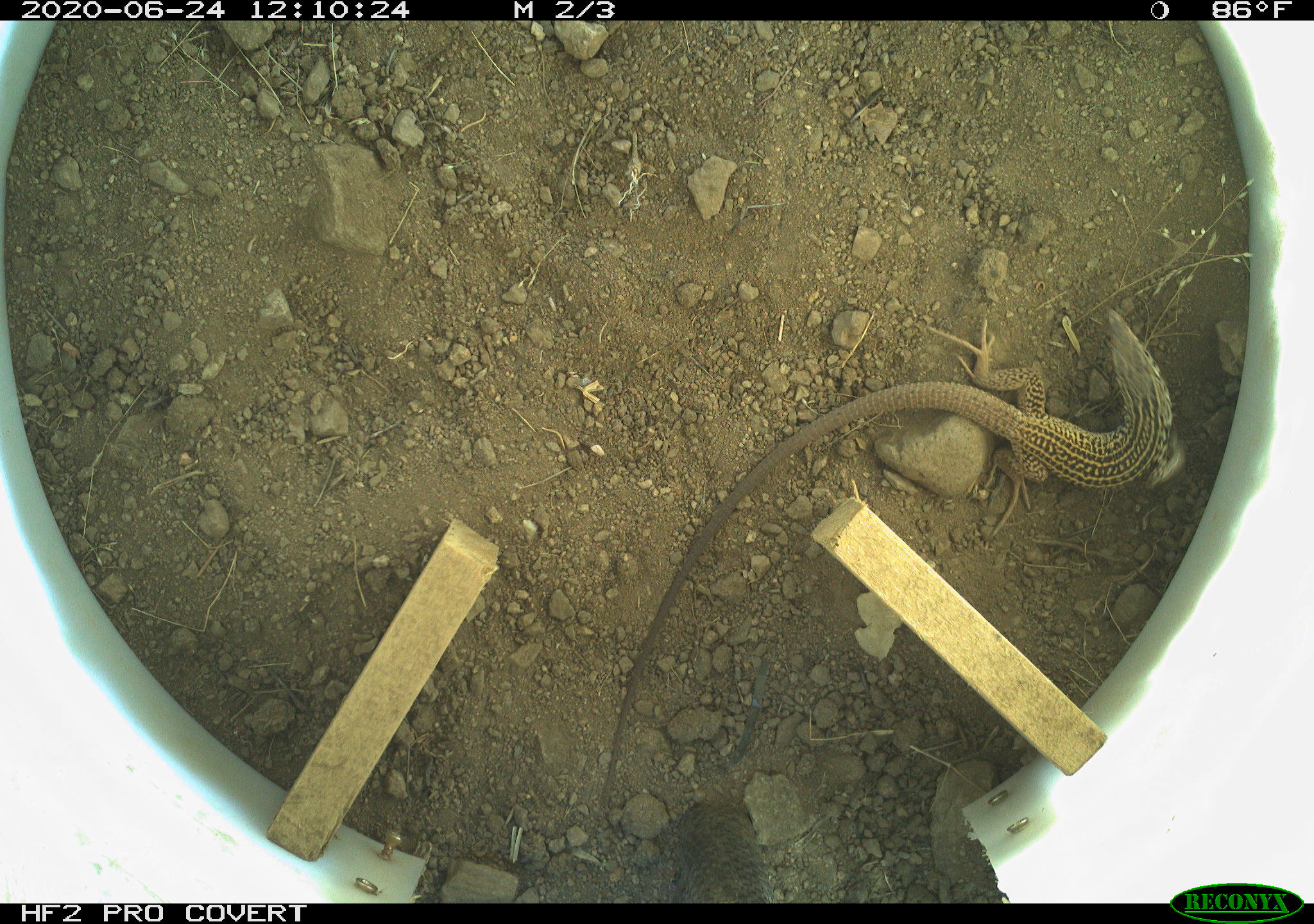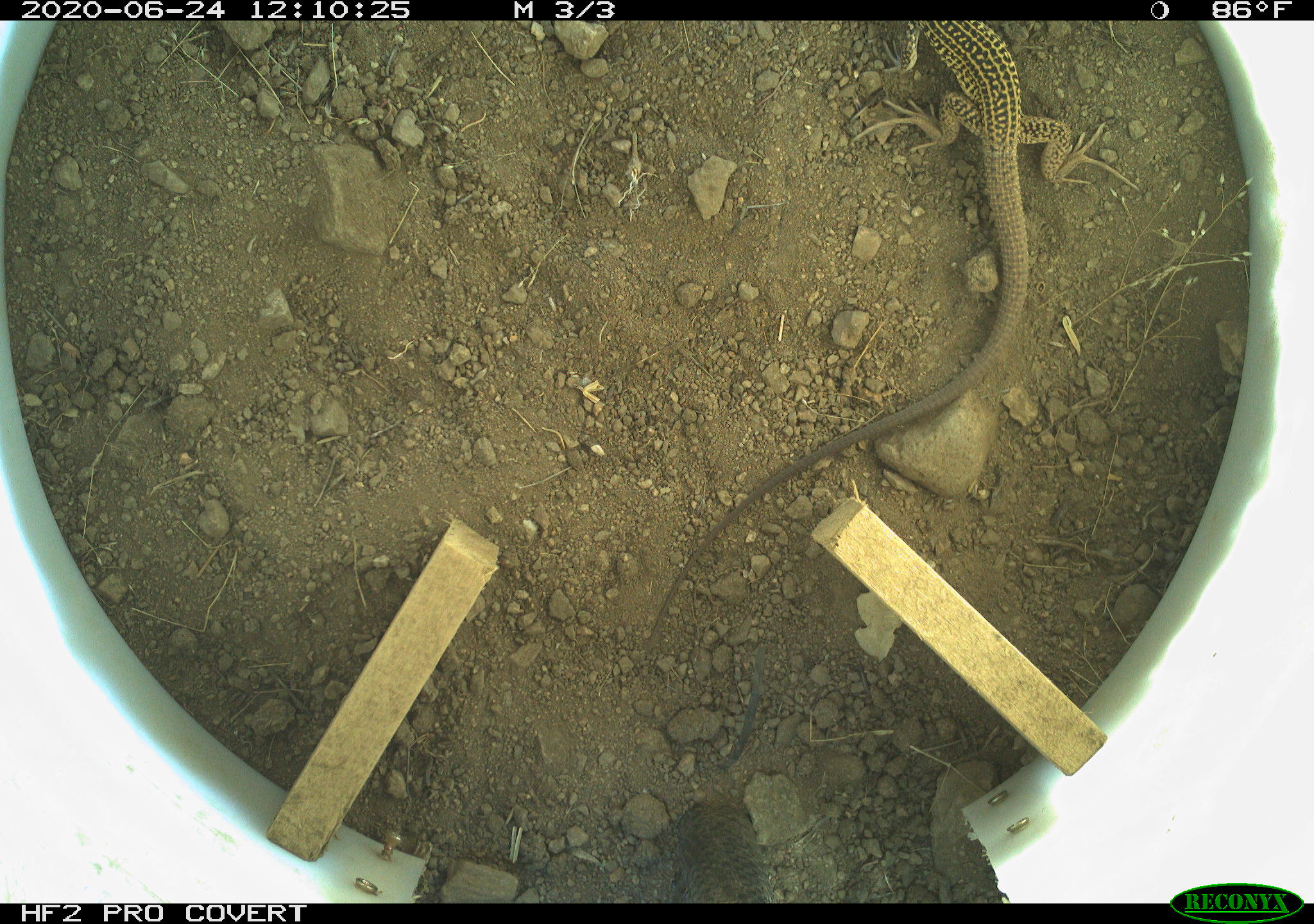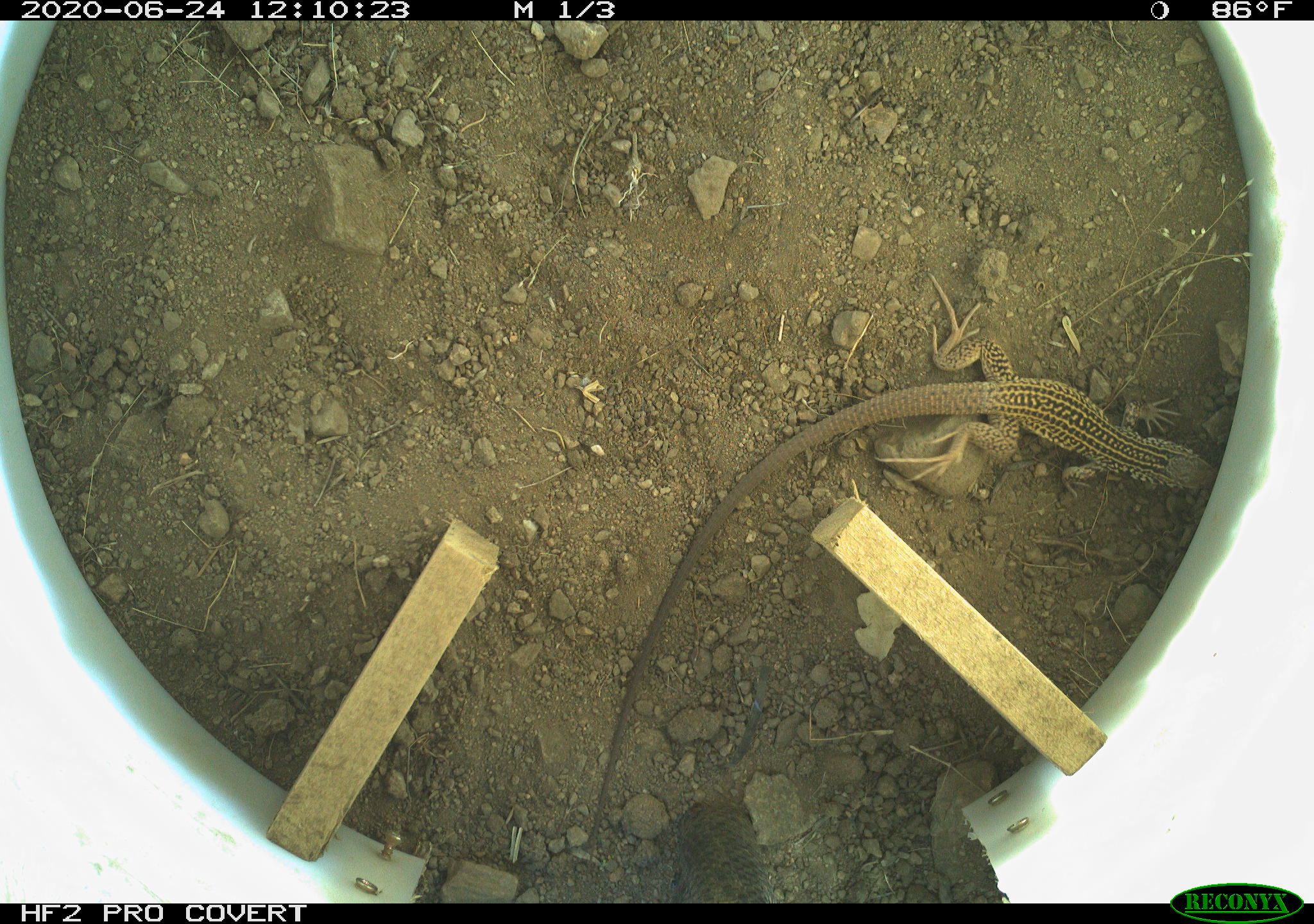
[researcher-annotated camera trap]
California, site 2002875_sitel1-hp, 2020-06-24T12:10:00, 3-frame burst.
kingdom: Animalia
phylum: Chordata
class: Reptilia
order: Squamata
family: Teiidae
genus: Aspidoscelis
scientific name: Aspidoscelis tigris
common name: western whiptail